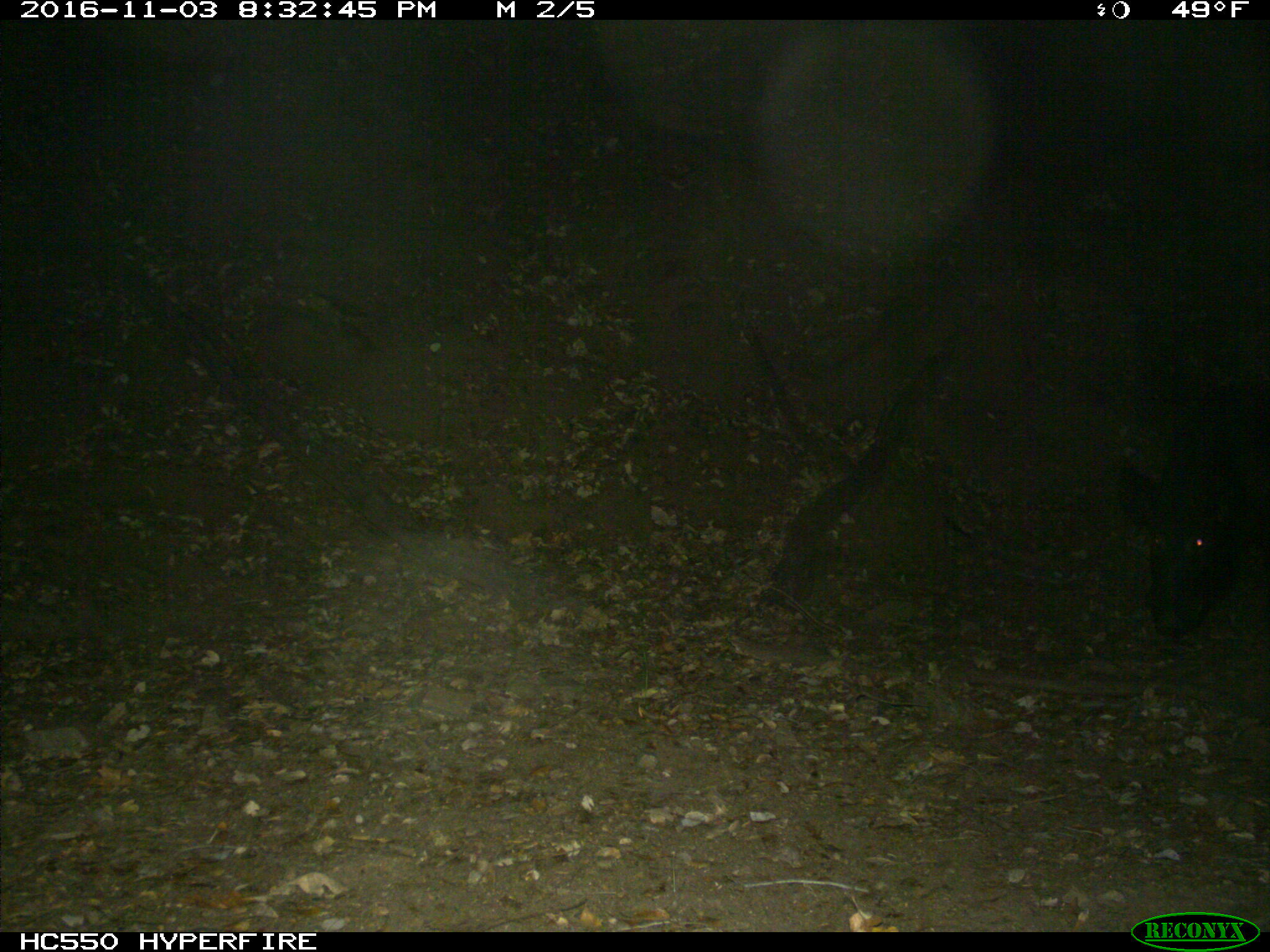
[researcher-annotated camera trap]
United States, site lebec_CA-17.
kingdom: Animalia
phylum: Chordata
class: Mammalia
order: Artiodactyla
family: Suidae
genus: Sus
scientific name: Sus scrofa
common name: wild boar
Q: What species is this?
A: Sus scrofa (wild boar).